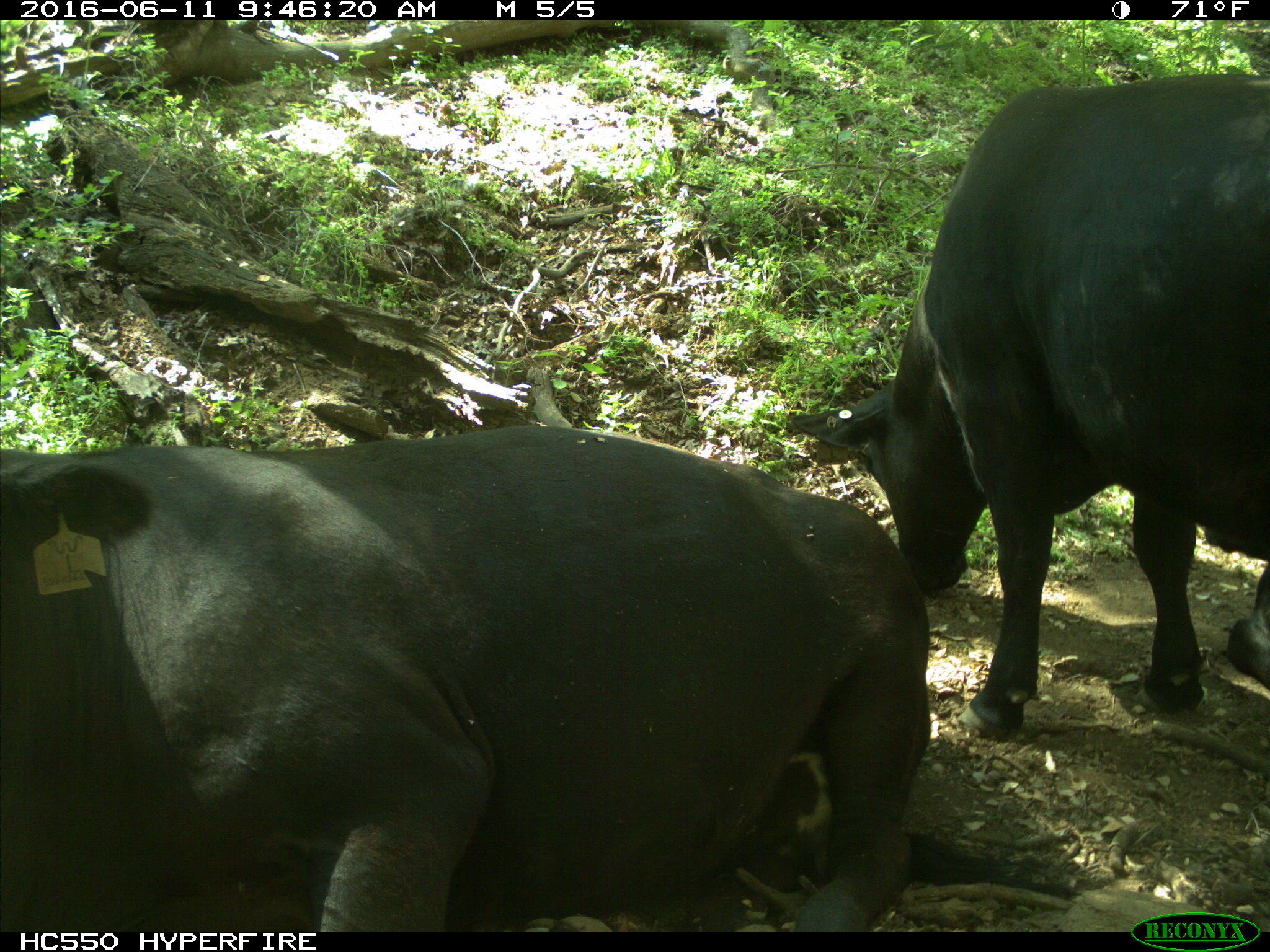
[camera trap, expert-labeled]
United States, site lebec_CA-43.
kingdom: Animalia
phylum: Chordata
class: Mammalia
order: Artiodactyla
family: Bovidae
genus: Bos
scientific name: Bos taurus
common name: domestic cow